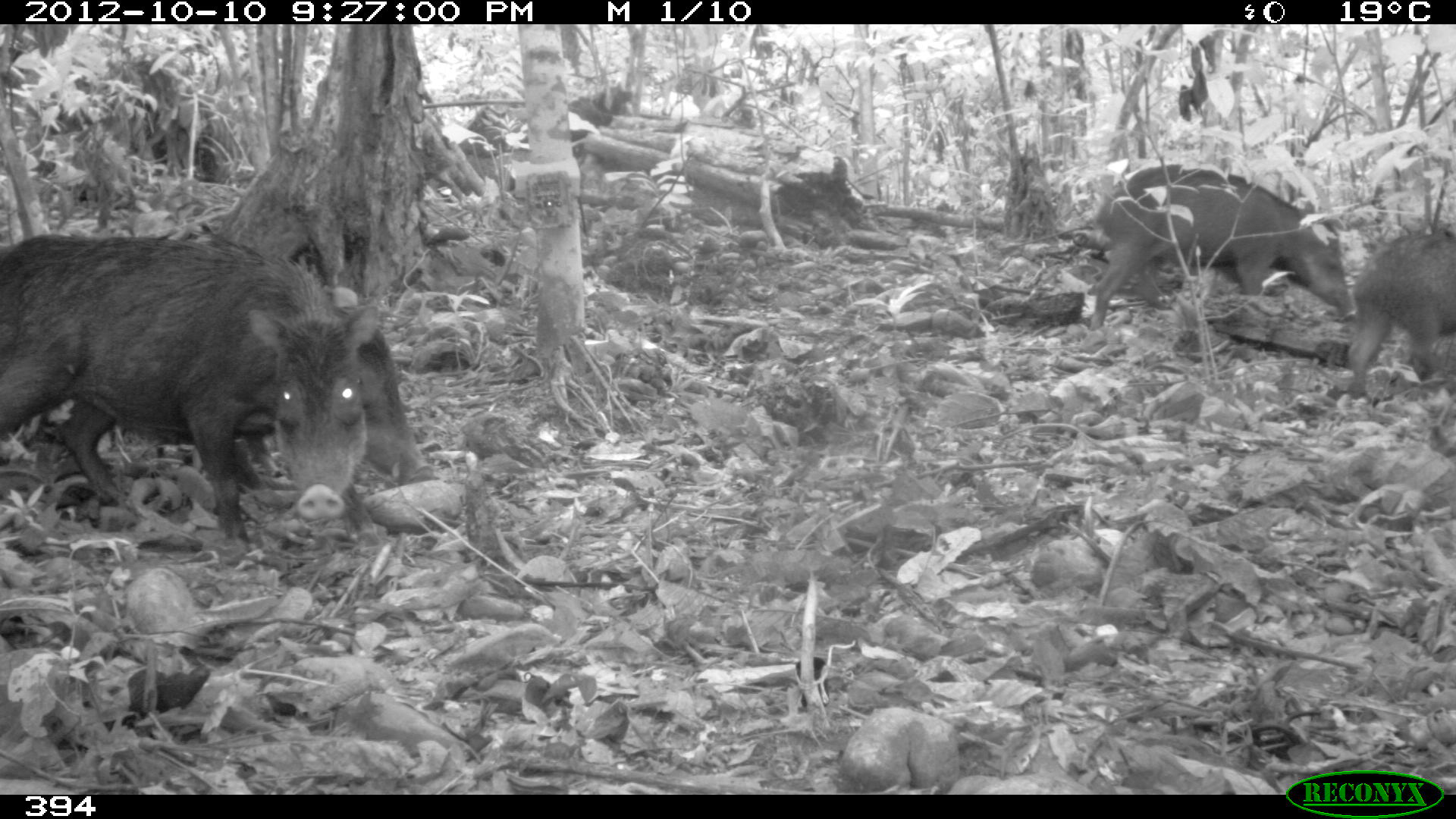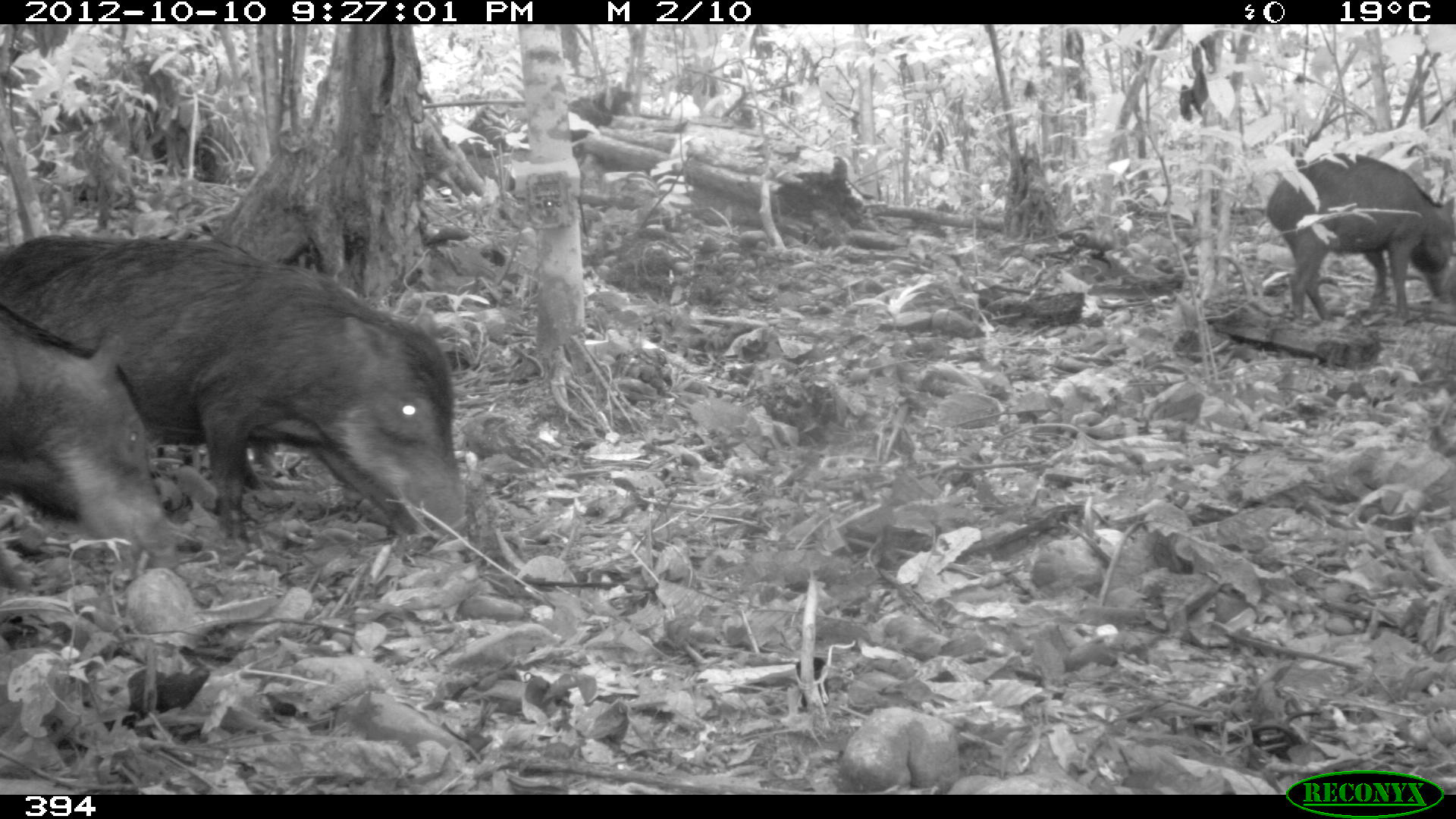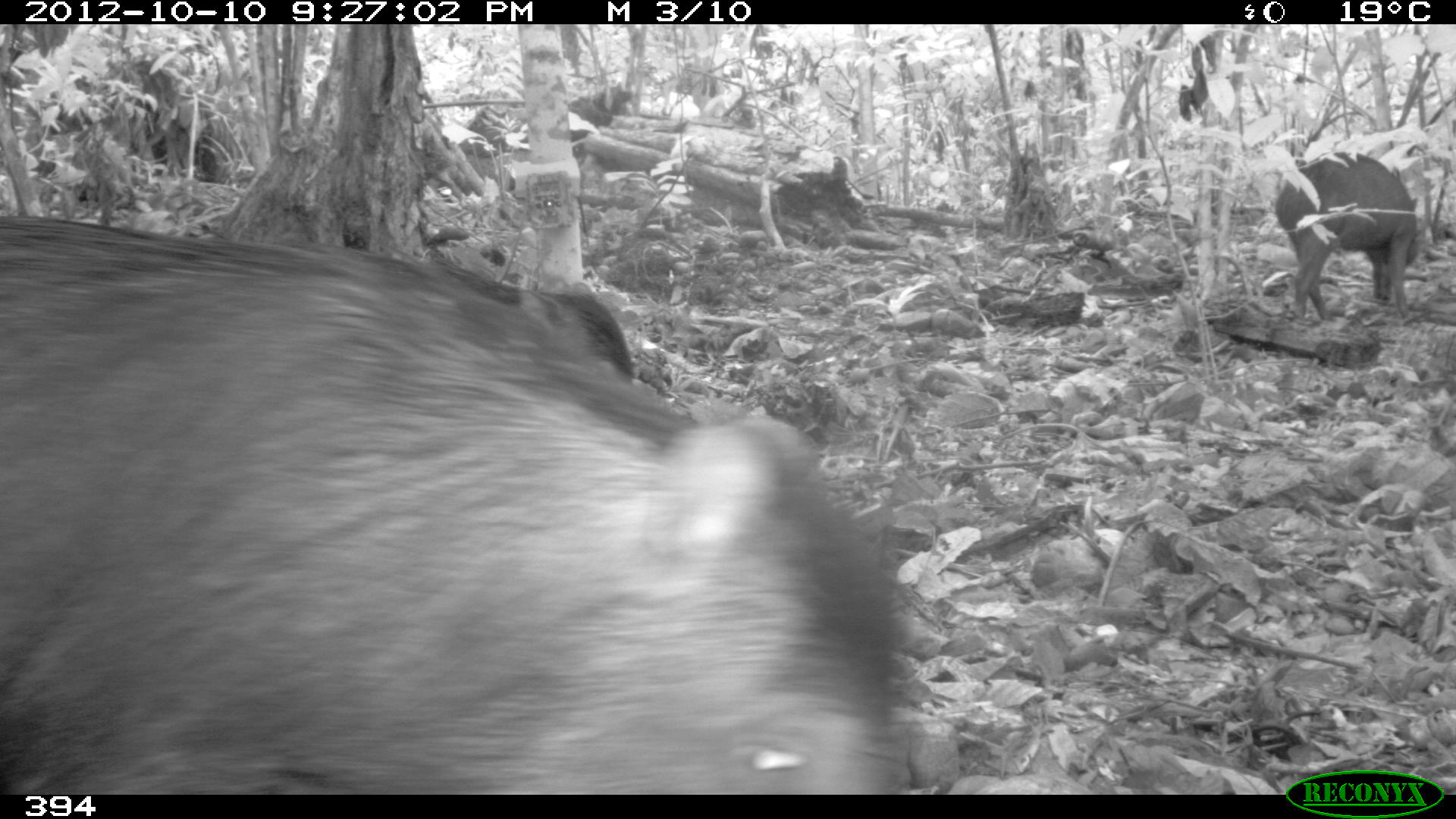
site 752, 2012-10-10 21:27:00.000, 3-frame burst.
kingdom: Animalia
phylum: Chordata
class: Mammalia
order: Artiodactyla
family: Tayassuidae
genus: Tayassu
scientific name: Tayassu pecari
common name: white-lipped peccary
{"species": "Tayassu pecari (white-lipped peccary)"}